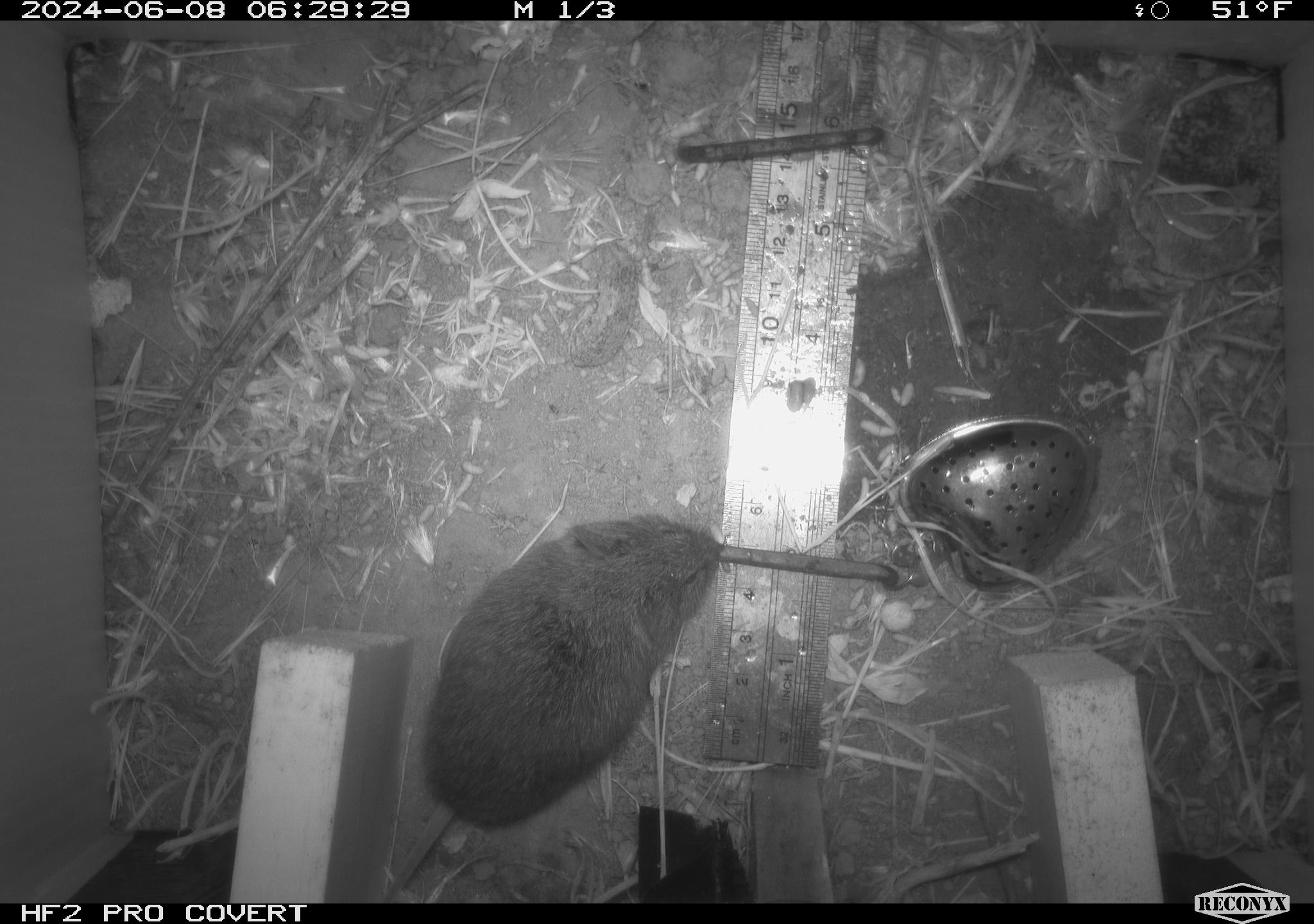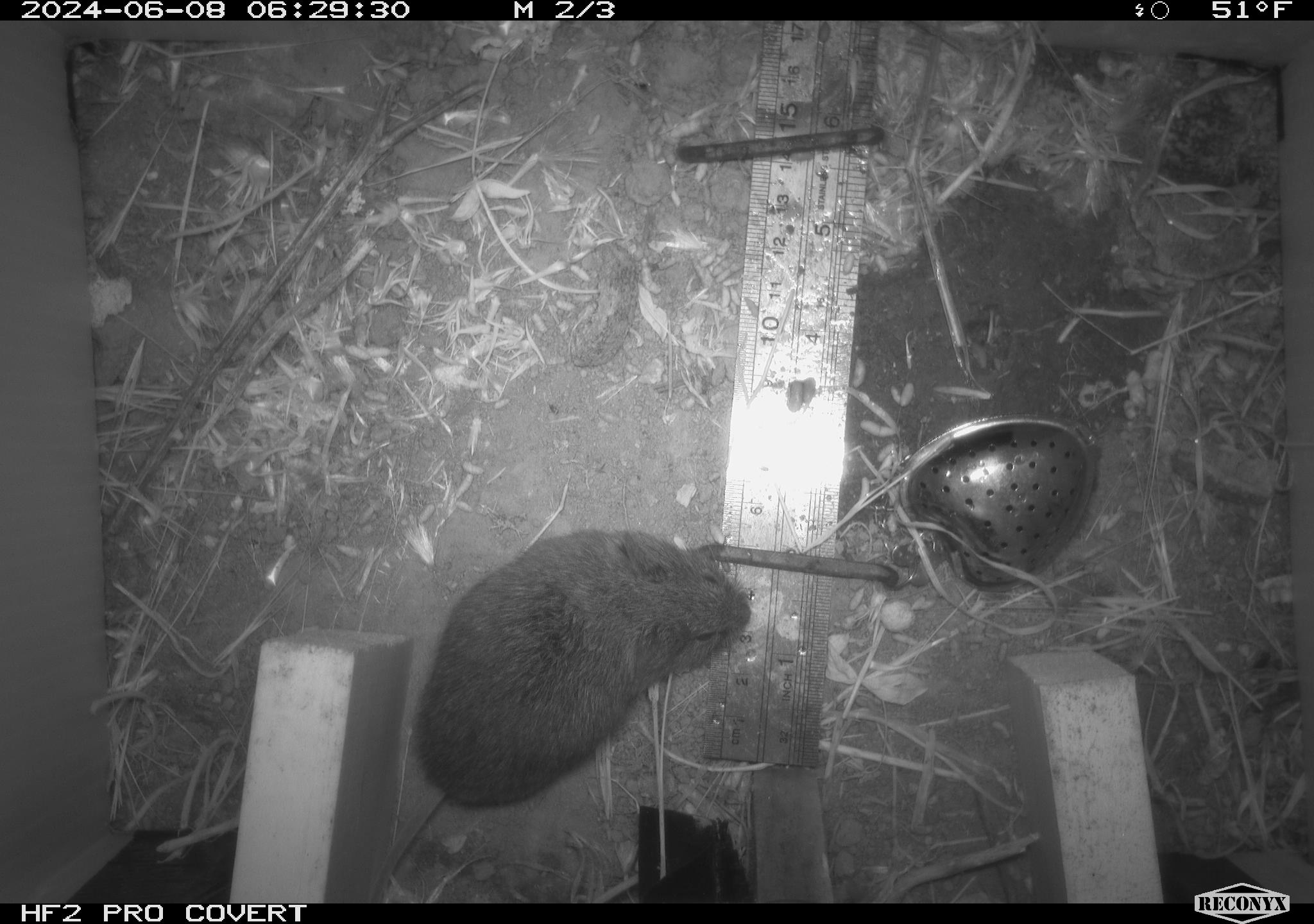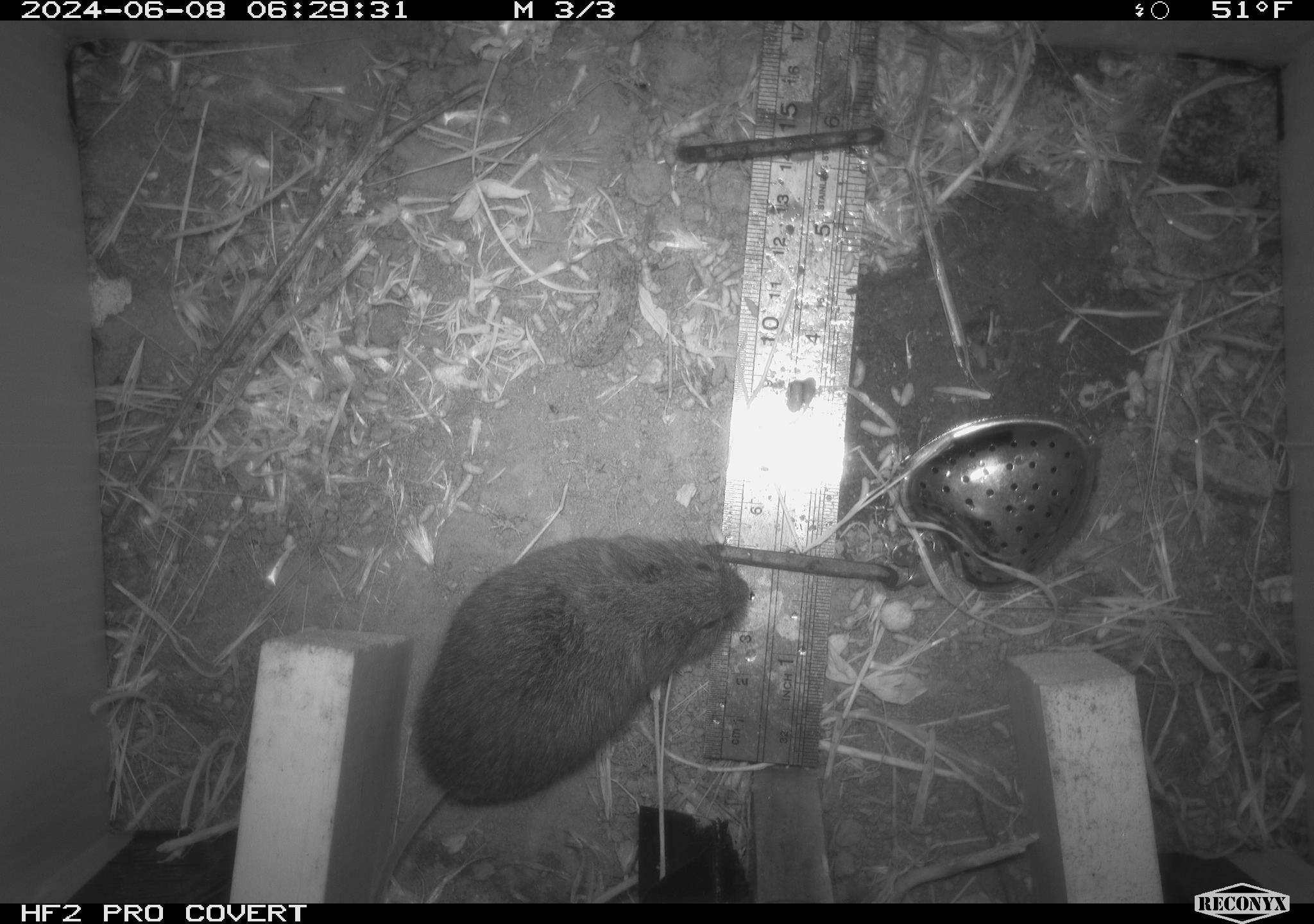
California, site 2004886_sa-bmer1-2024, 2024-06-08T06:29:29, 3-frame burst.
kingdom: Animalia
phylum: Chordata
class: Mammalia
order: Rodentia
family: Cricetidae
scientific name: Arvicolinae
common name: voles, lemmings, and muskrats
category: arvicolinae subfamily